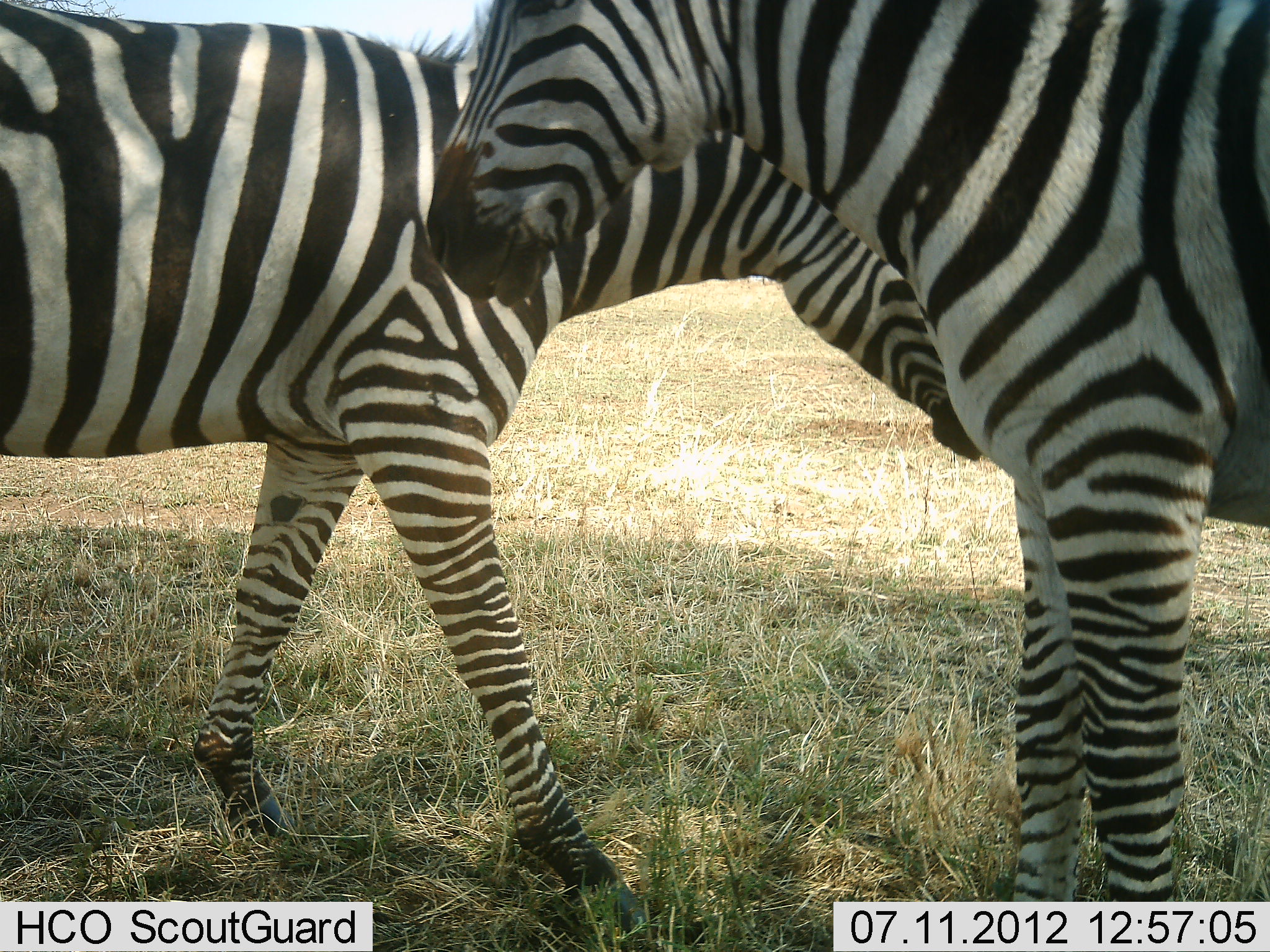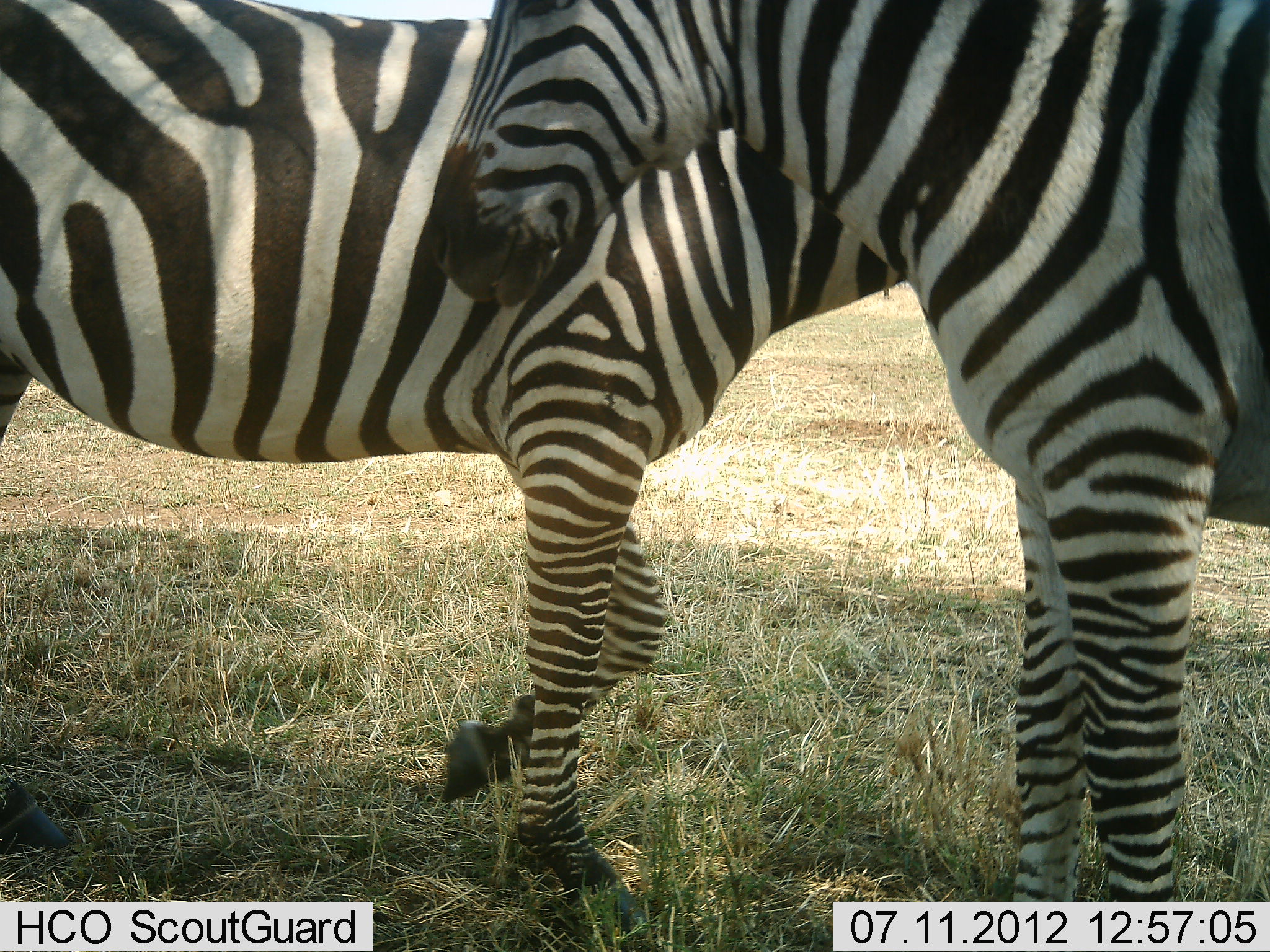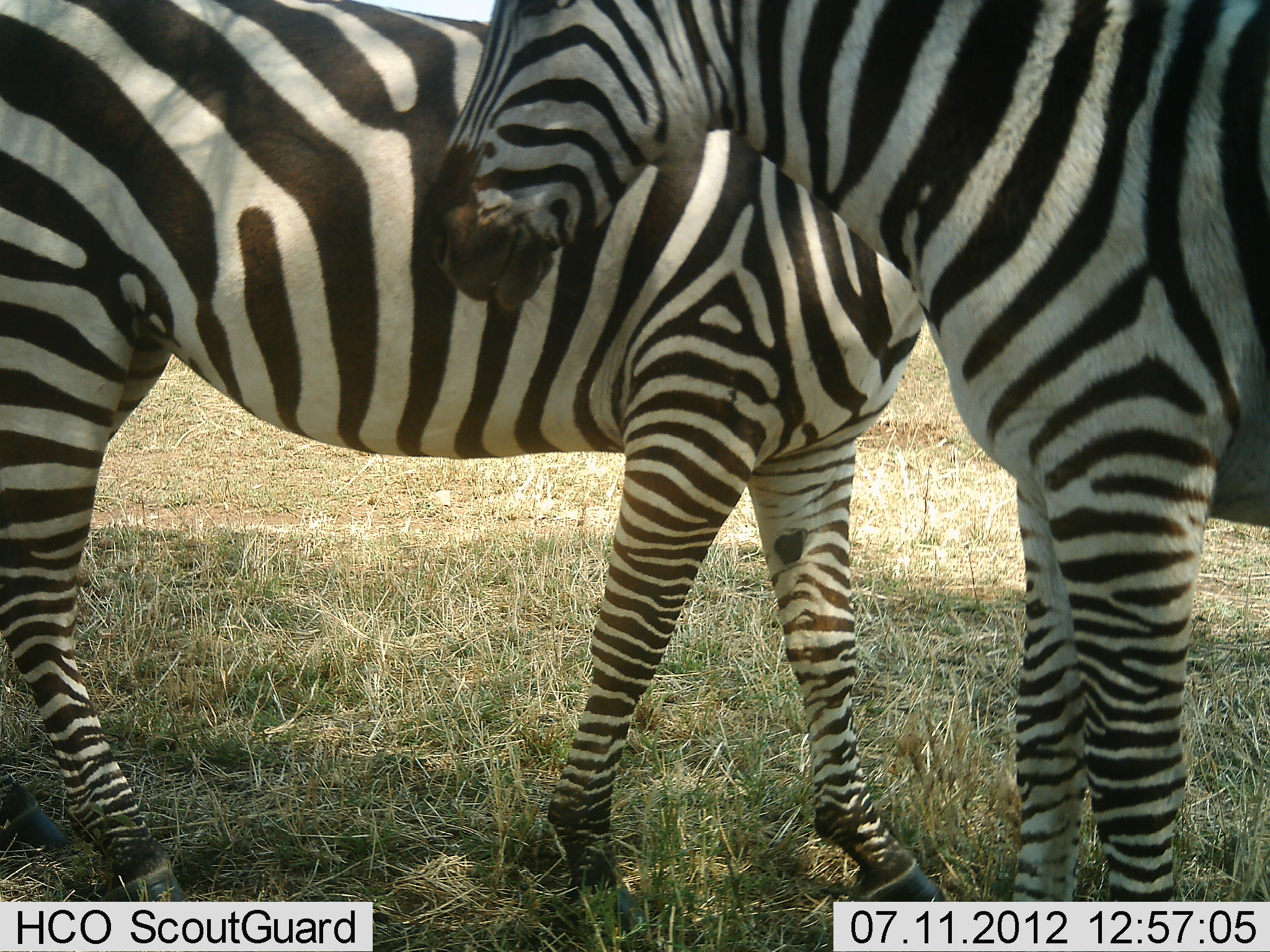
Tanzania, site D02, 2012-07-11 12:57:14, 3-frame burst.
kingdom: Animalia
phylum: Chordata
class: Mammalia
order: Perissodactyla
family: Equidae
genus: Equus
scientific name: Equus quagga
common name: plains zebra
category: zebra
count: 2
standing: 90%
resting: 0%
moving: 80%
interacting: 10%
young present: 0%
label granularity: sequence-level